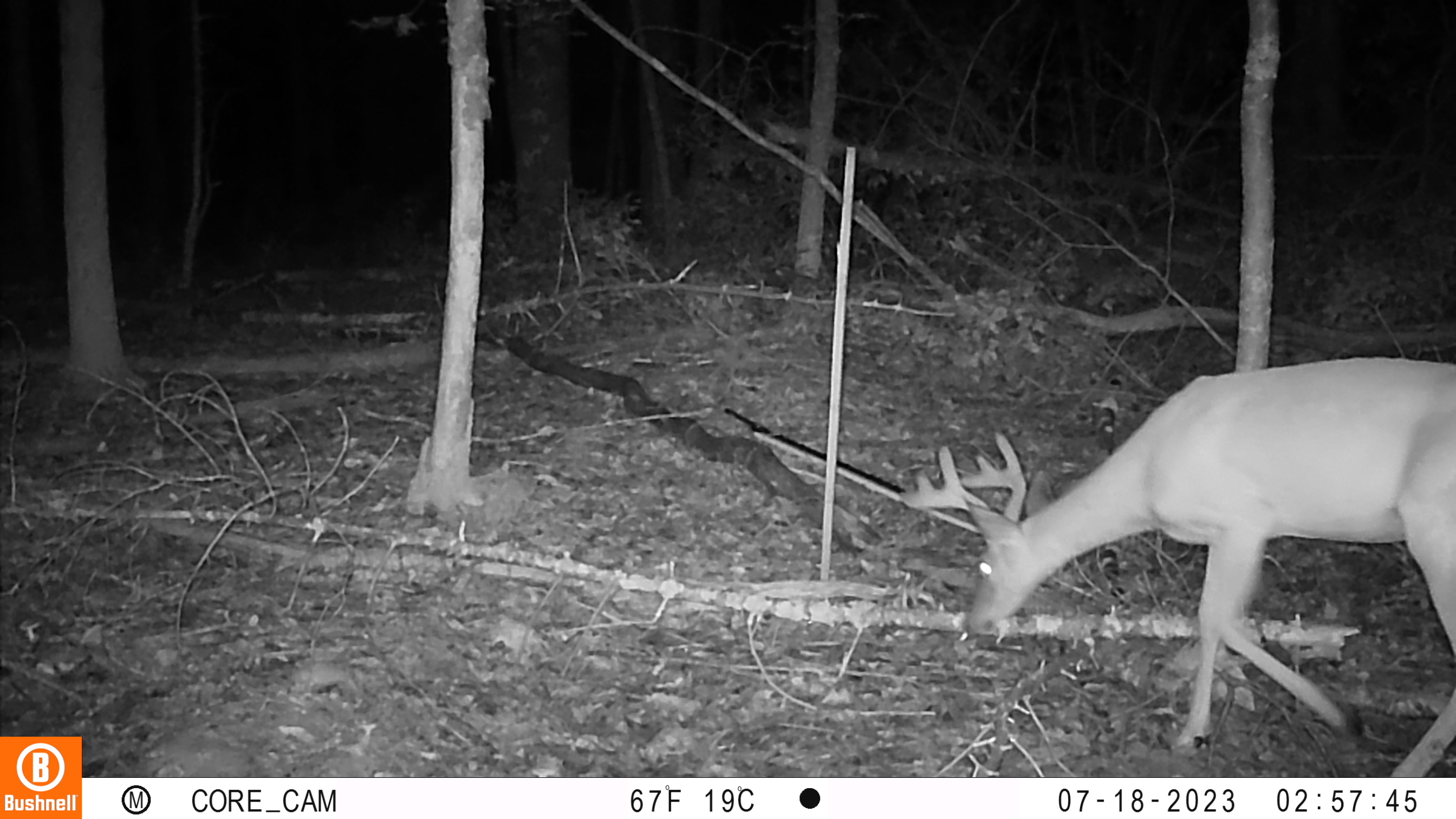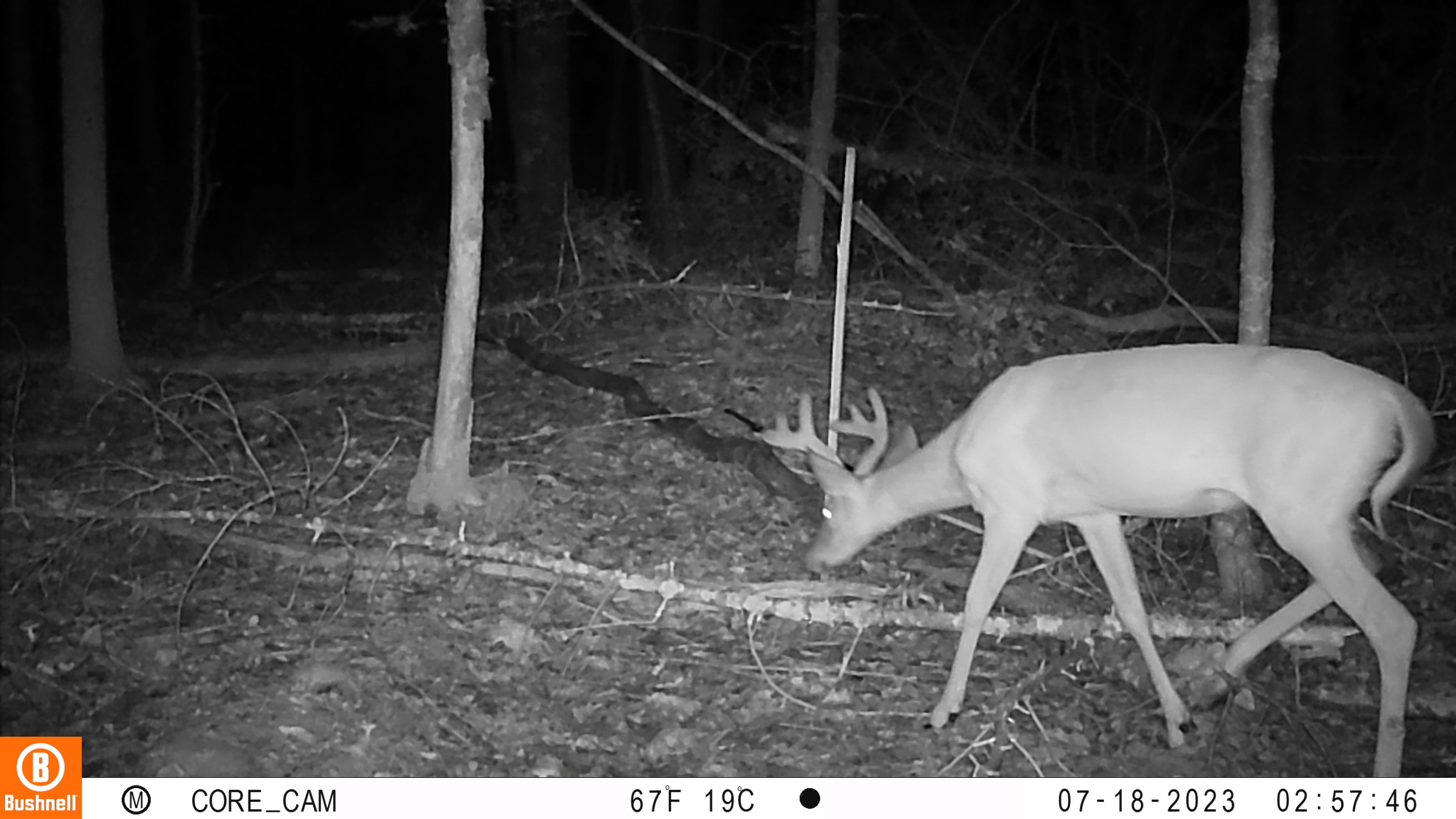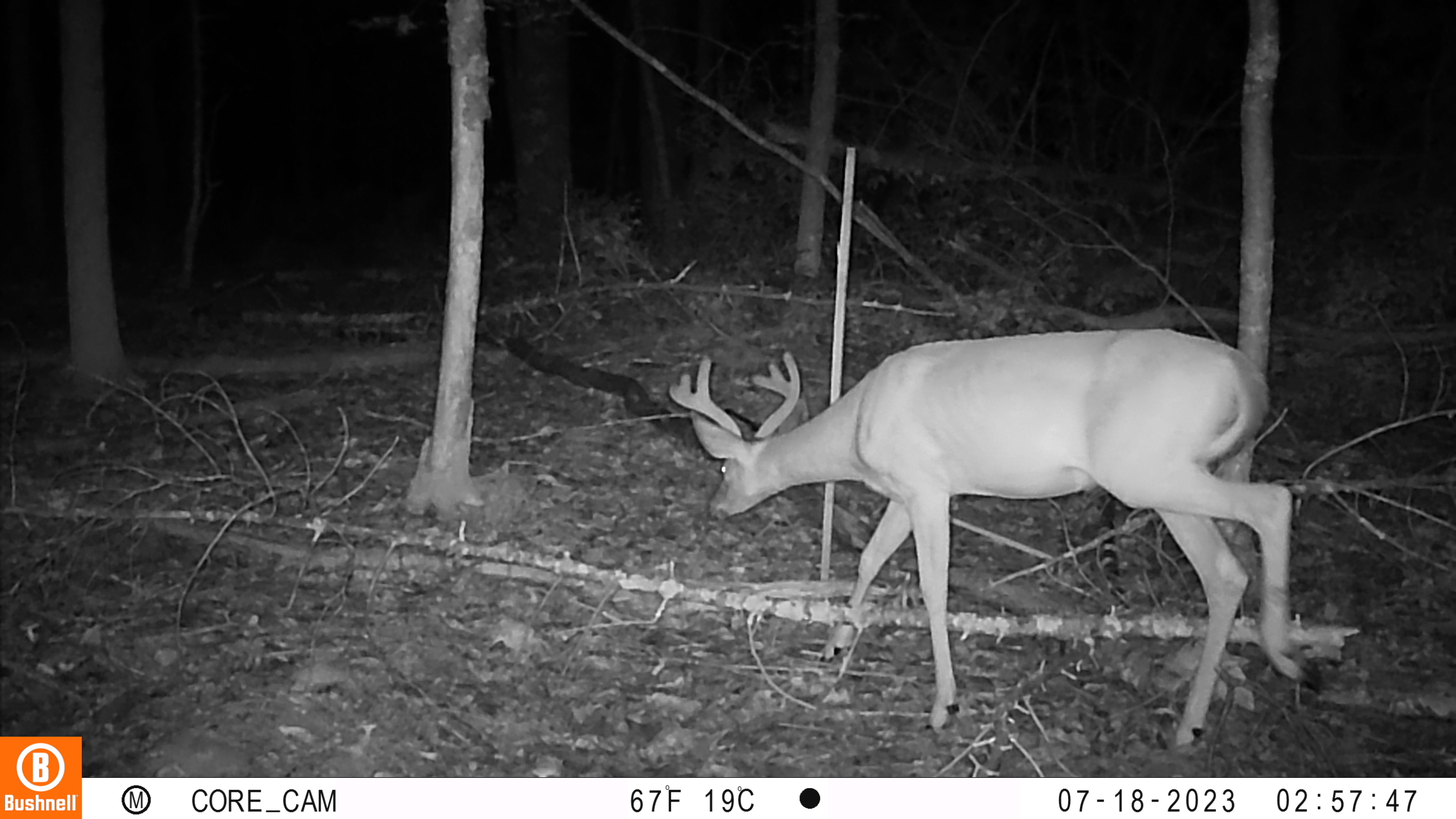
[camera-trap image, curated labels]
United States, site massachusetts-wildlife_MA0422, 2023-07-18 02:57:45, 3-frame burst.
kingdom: Animalia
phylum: Chordata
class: Mammalia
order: Artiodactyla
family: Cervidae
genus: Odocoileus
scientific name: Odocoileus virginianus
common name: white-tailed deer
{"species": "white-tailed deer (Odocoileus virginianus)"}